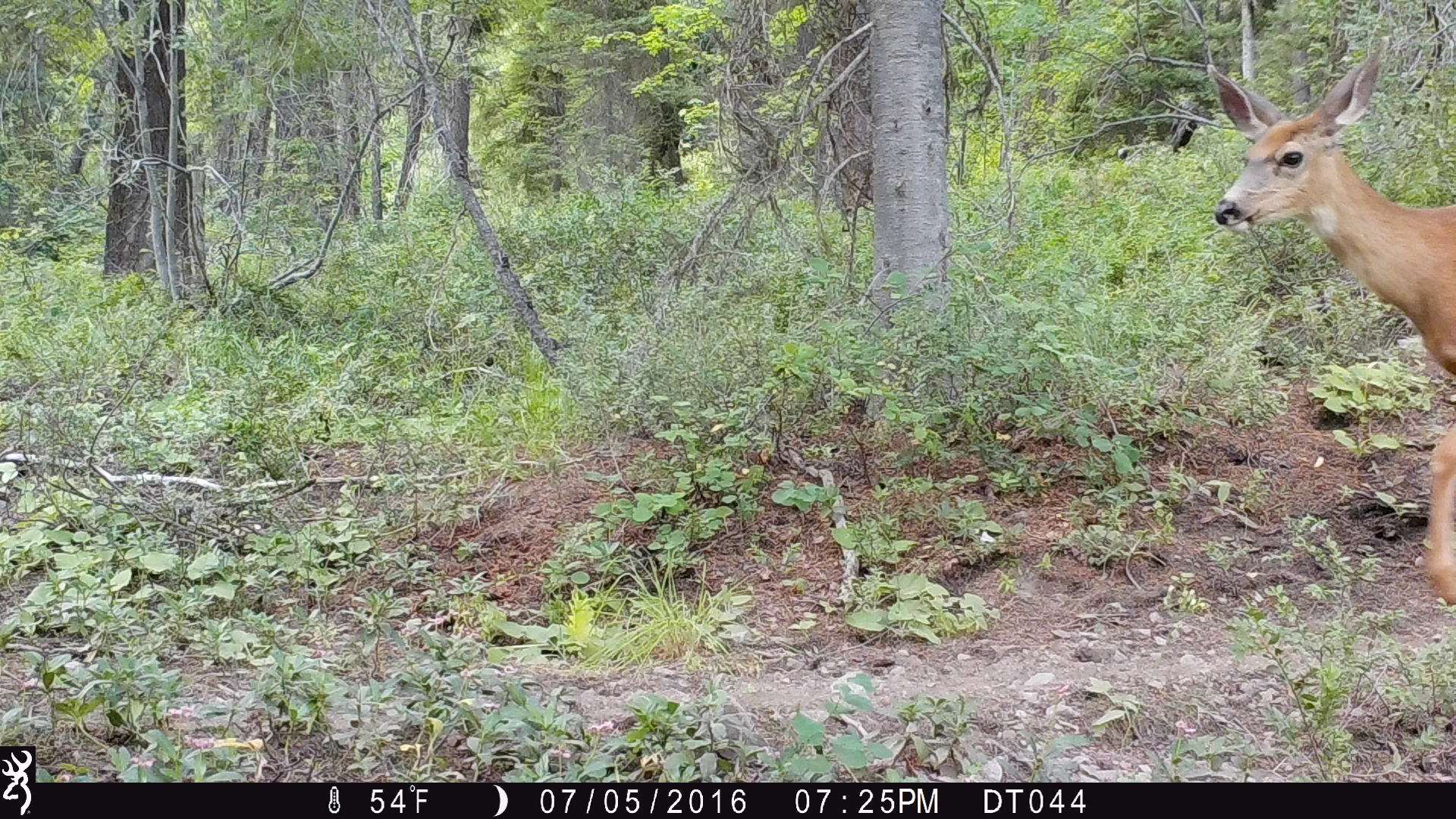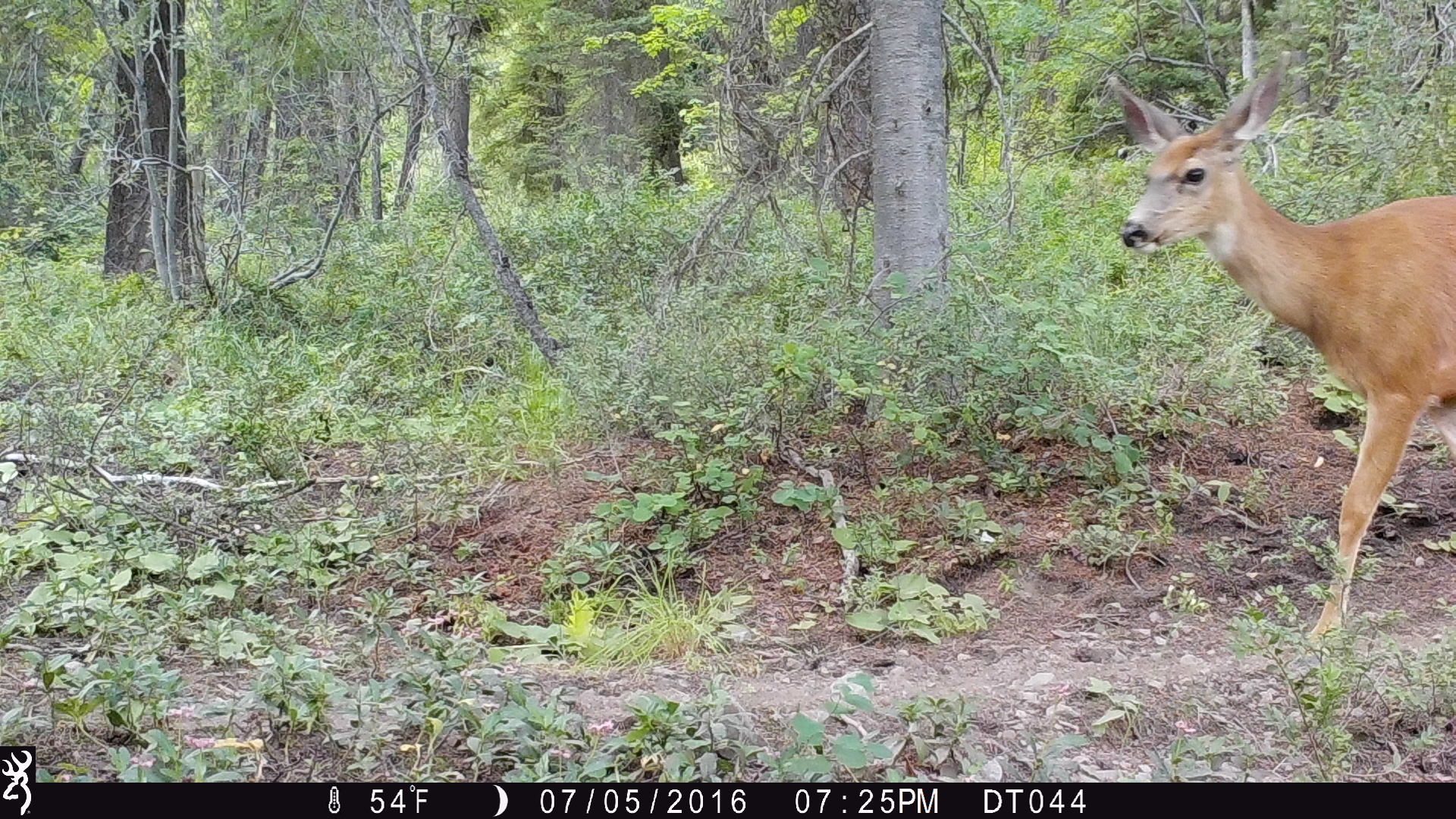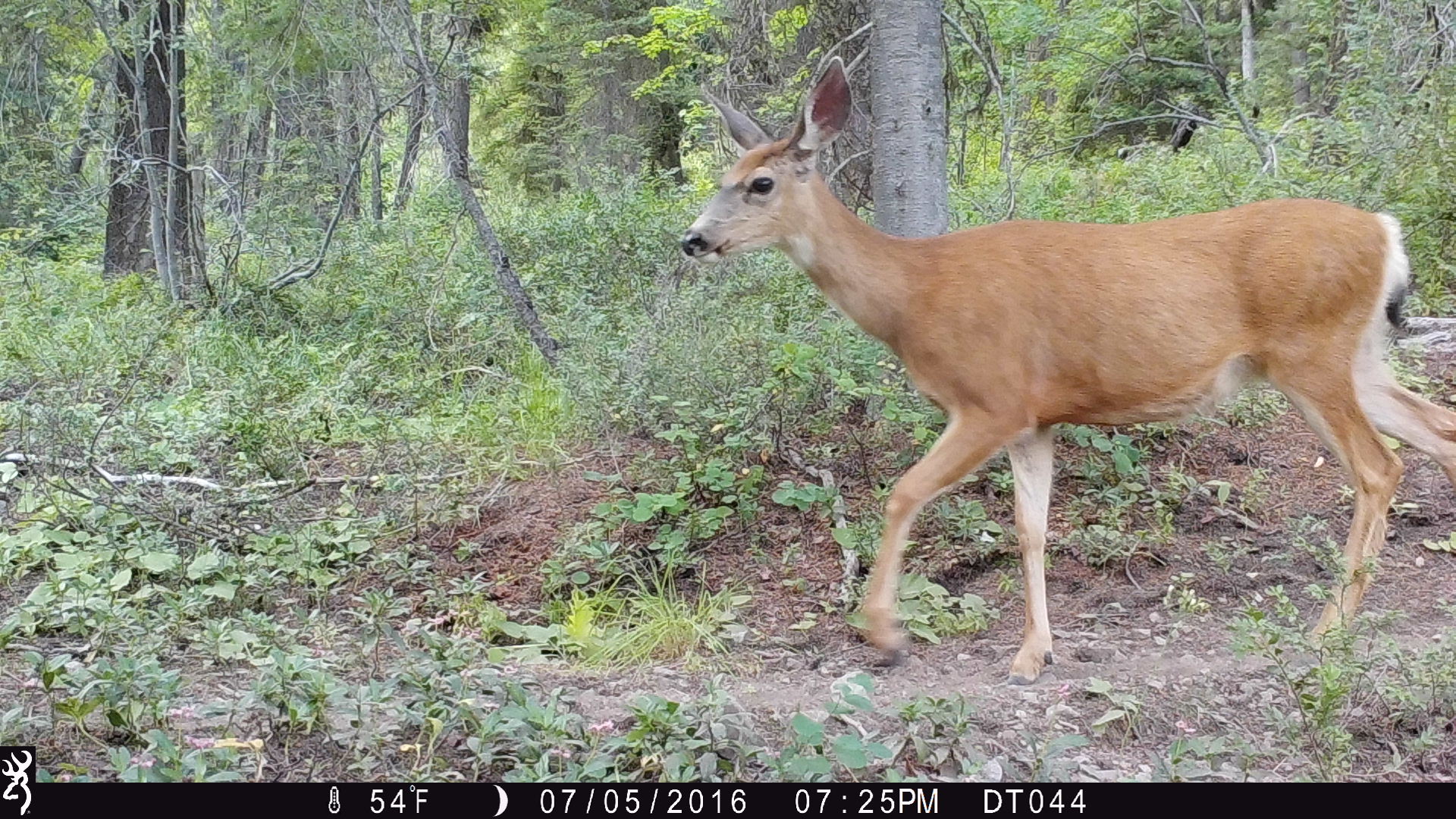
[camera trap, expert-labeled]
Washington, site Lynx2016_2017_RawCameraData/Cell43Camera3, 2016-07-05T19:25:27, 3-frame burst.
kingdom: Animalia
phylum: Chordata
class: Mammalia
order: Artiodactyla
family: Cervidae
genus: Odocoileus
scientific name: Odocoileus hemionus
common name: mule deer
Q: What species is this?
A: Odocoileus hemionus (mule deer).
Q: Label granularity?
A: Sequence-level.